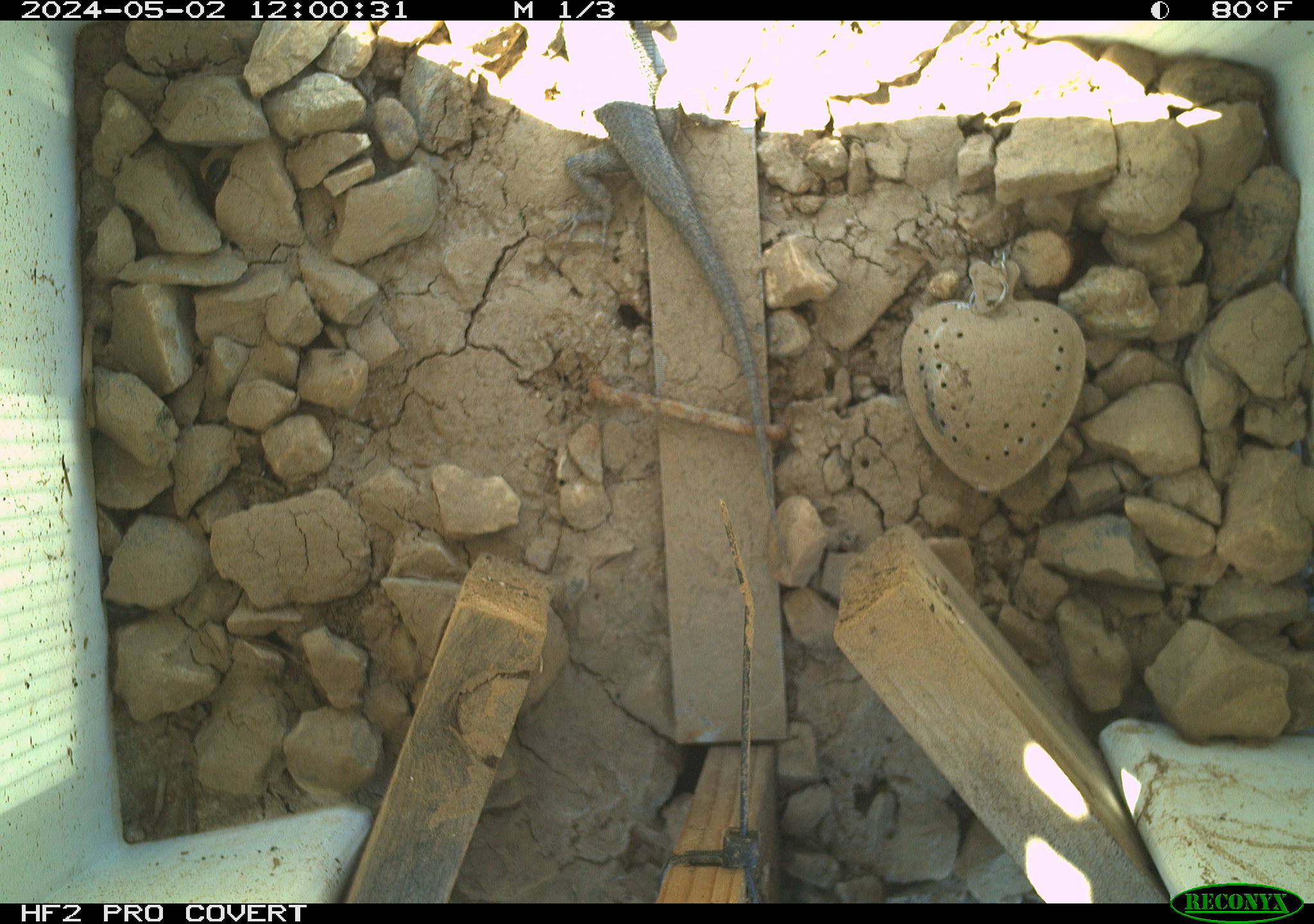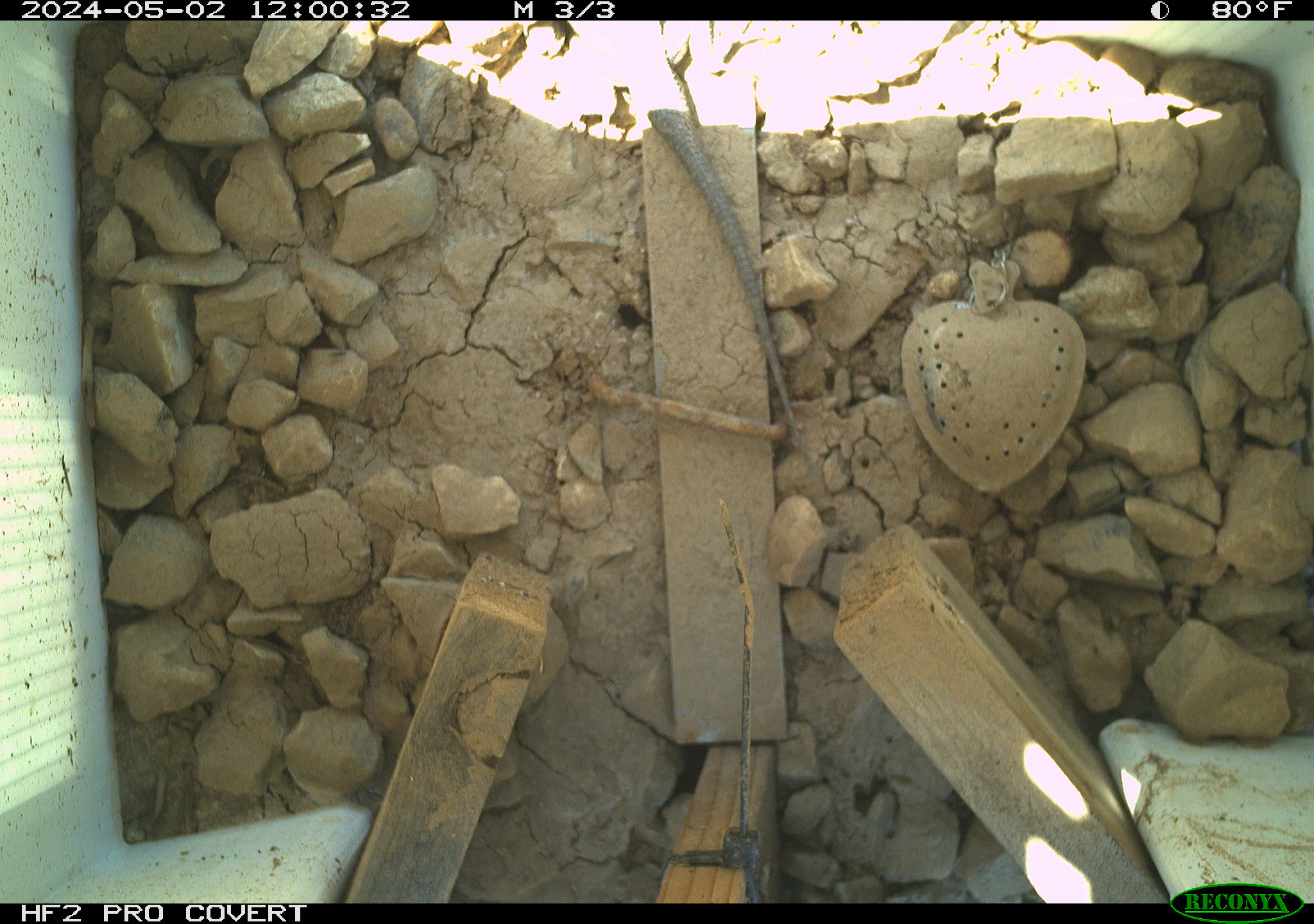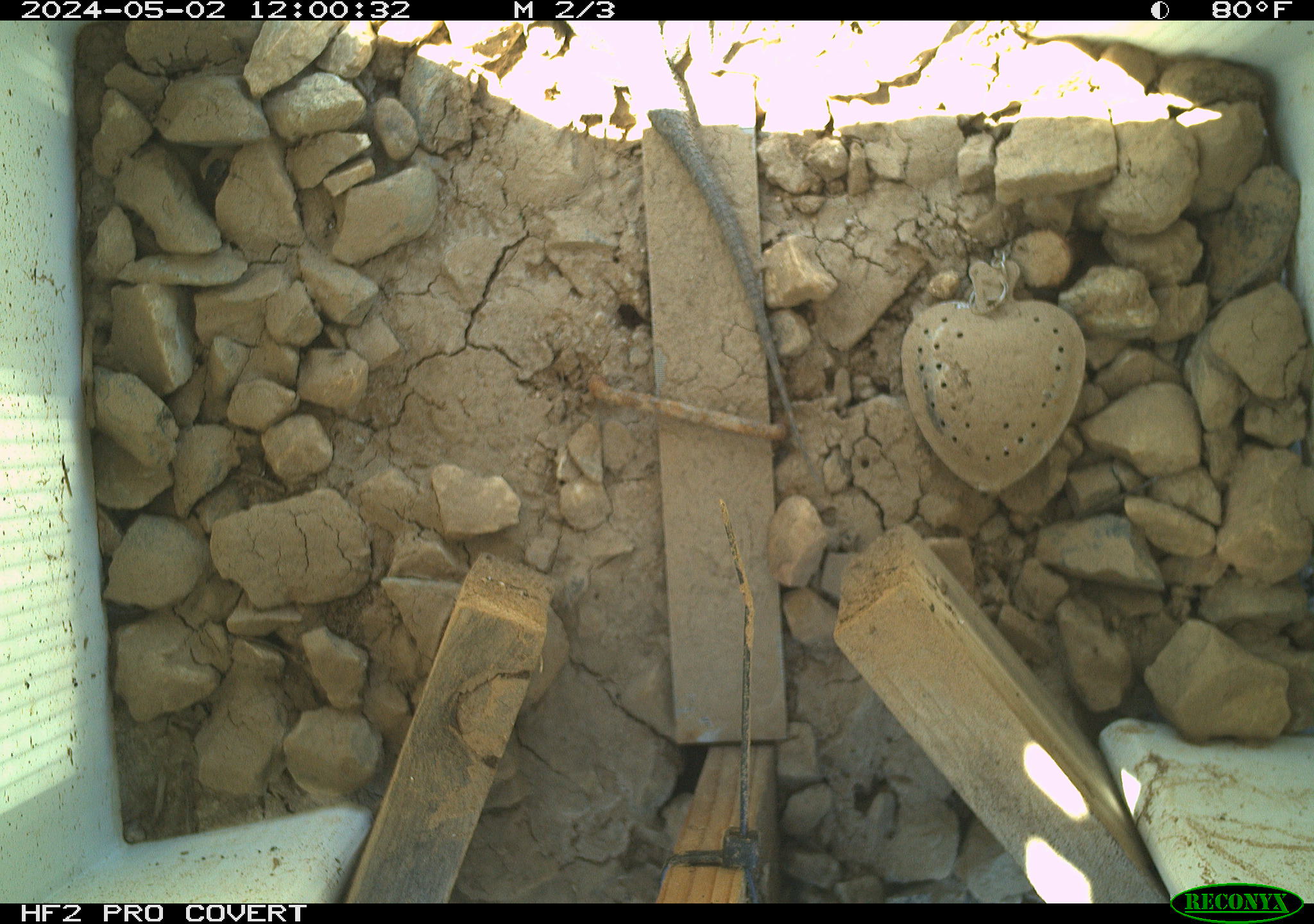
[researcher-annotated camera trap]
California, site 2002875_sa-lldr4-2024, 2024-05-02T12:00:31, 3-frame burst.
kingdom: Animalia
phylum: Chordata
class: Reptilia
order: Squamata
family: Phrynosomatidae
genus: Sceloporus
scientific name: Sceloporus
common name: spiny lizards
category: sceloporus species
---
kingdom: Animalia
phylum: Chordata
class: Reptilia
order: Squamata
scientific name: Squamata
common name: lizards and snakes